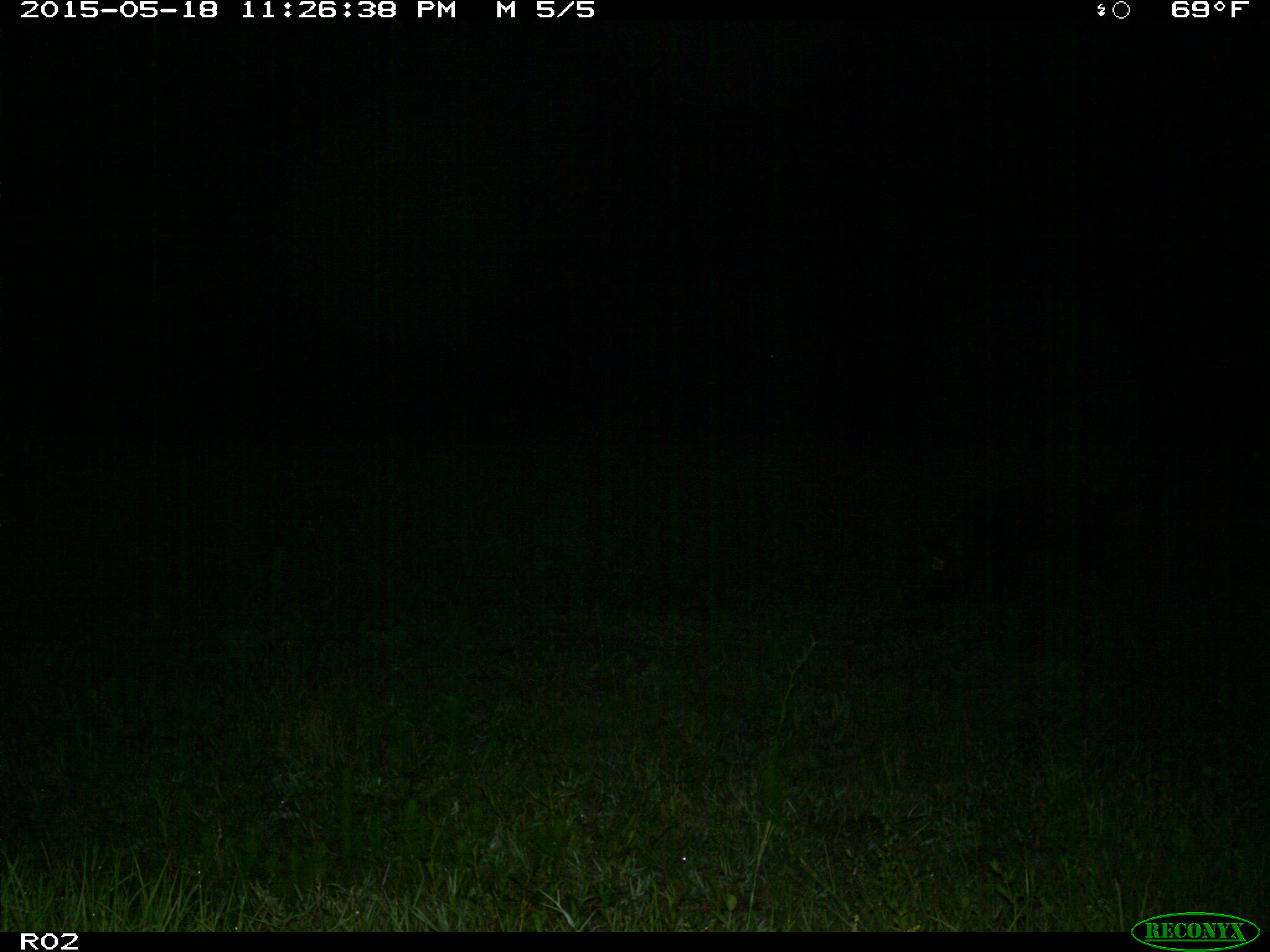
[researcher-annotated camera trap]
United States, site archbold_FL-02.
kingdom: Animalia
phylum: Chordata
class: Mammalia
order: Artiodactyla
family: Suidae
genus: Sus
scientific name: Sus scrofa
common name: wild boar